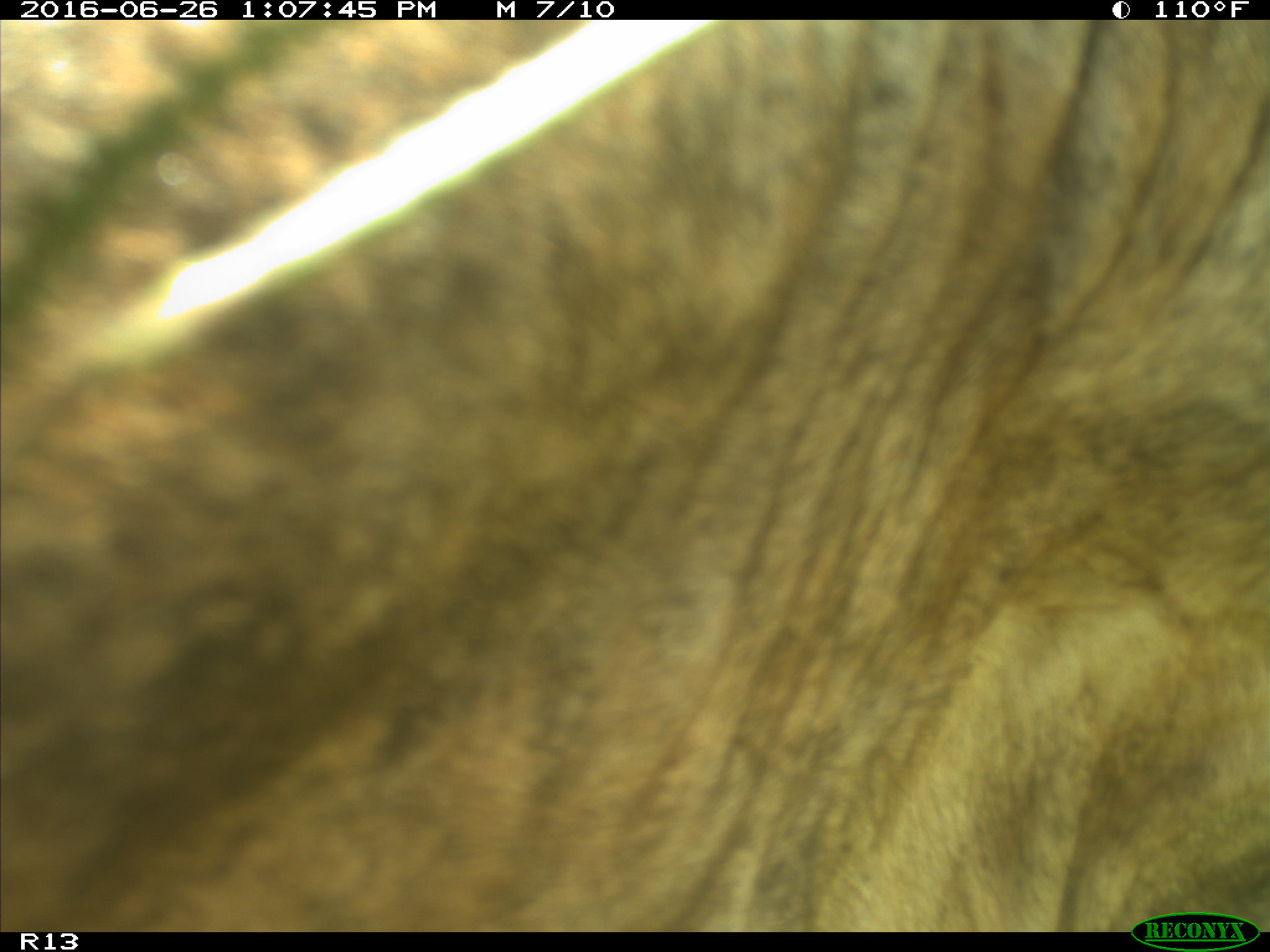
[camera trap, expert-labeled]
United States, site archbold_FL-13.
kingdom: Animalia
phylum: Chordata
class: Mammalia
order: Artiodactyla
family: Bovidae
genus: Bos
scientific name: Bos taurus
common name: domestic cow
Bos taurus (domestic cow).